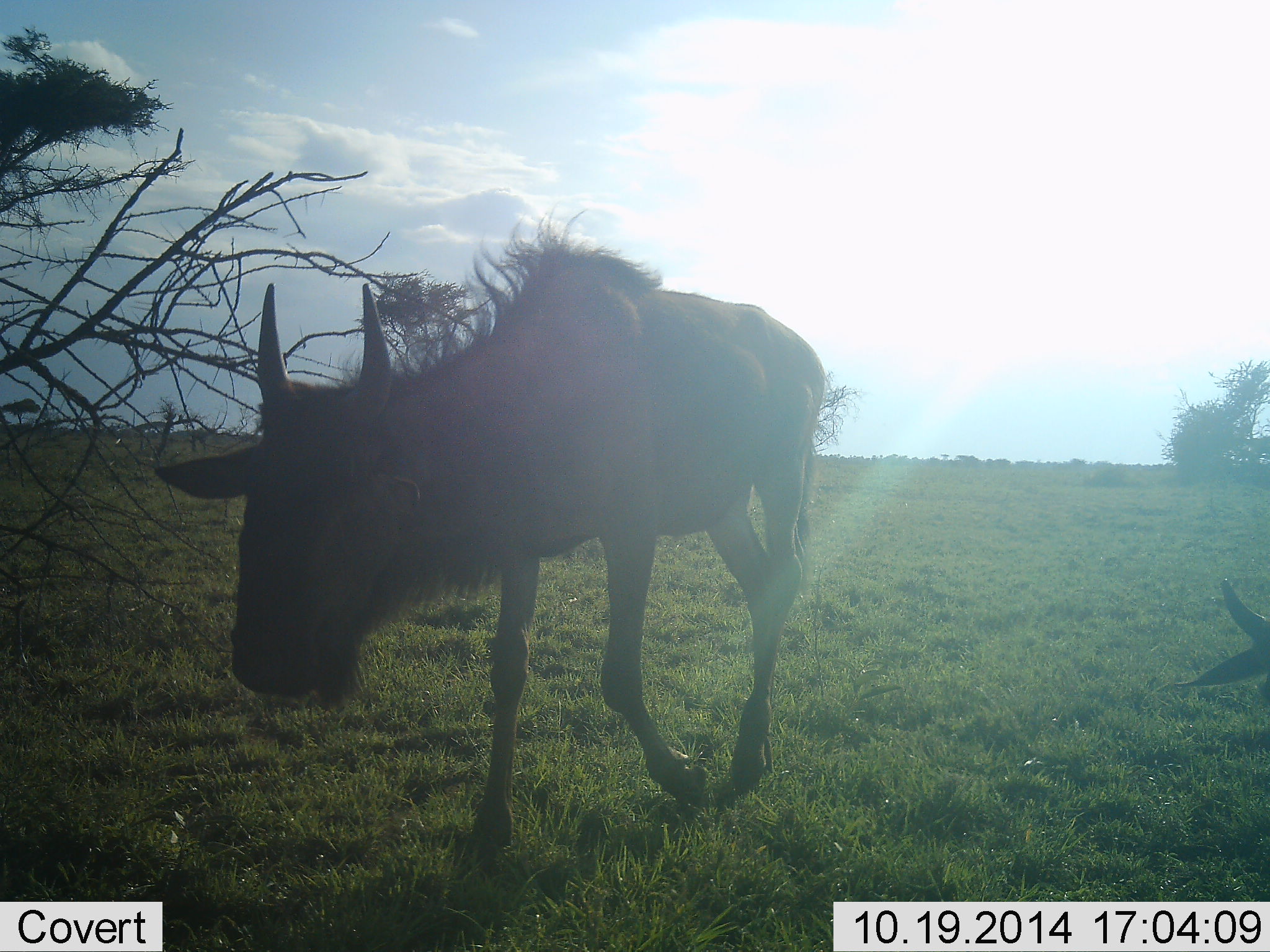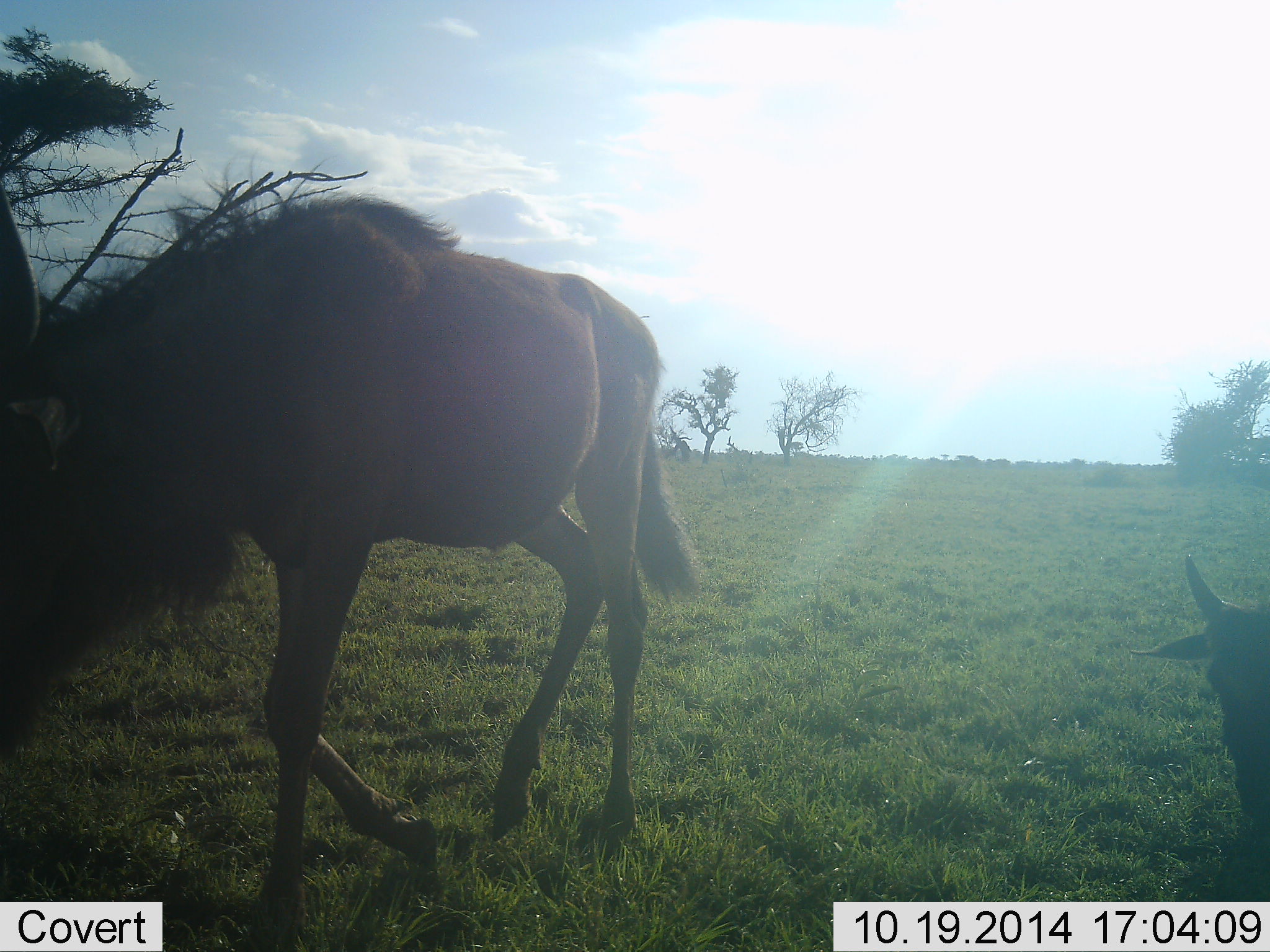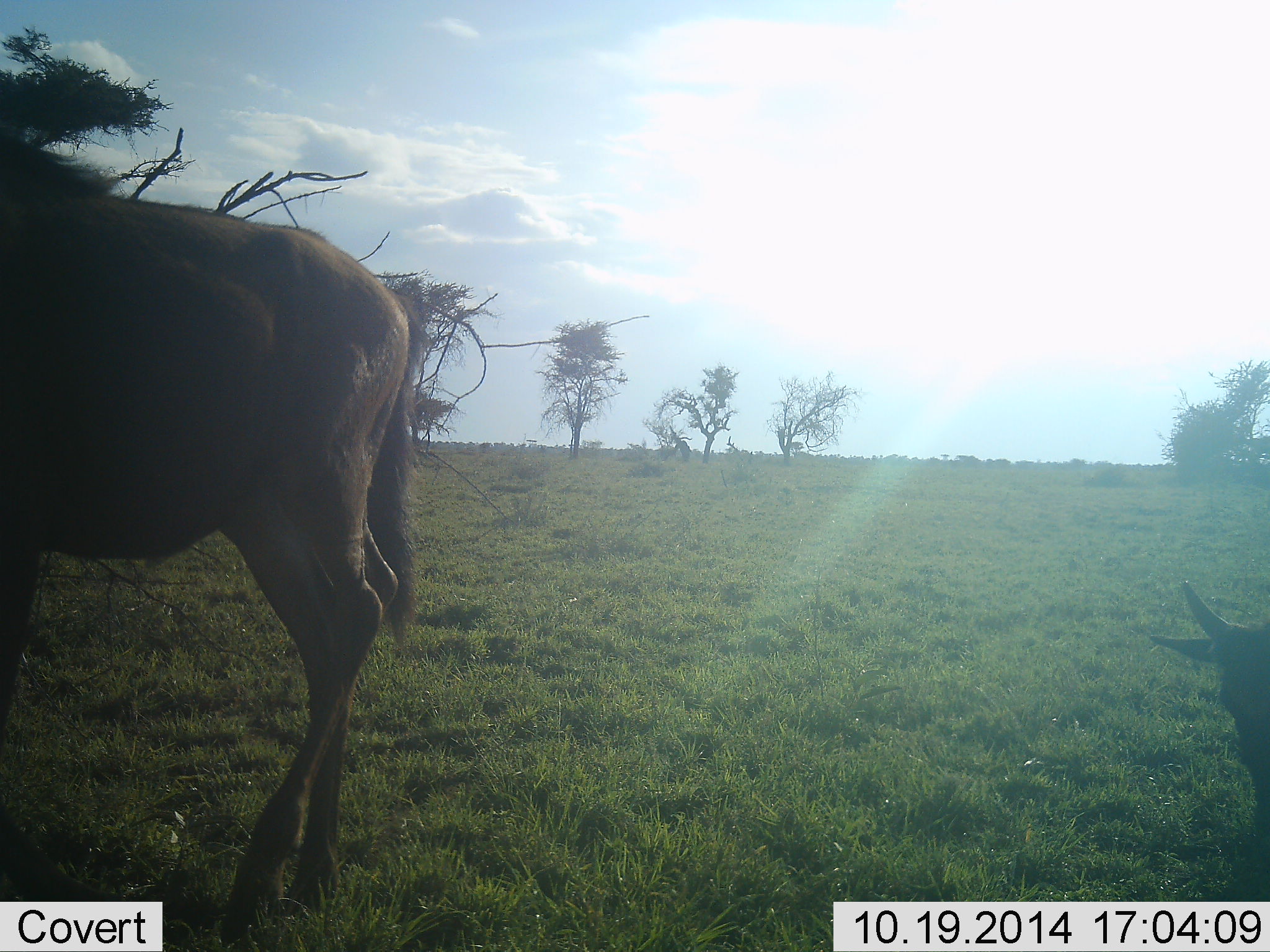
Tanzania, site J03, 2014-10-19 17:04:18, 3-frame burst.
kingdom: Animalia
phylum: Chordata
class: Mammalia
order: Artiodactyla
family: Bovidae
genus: Connochaetes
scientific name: Connochaetes taurinus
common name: blue wildebeest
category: wildebeest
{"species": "wildebeest (blue wildebeest) (Connochaetes taurinus)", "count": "2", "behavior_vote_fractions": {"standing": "30%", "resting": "70%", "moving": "70%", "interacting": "0%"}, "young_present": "0%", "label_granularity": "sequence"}